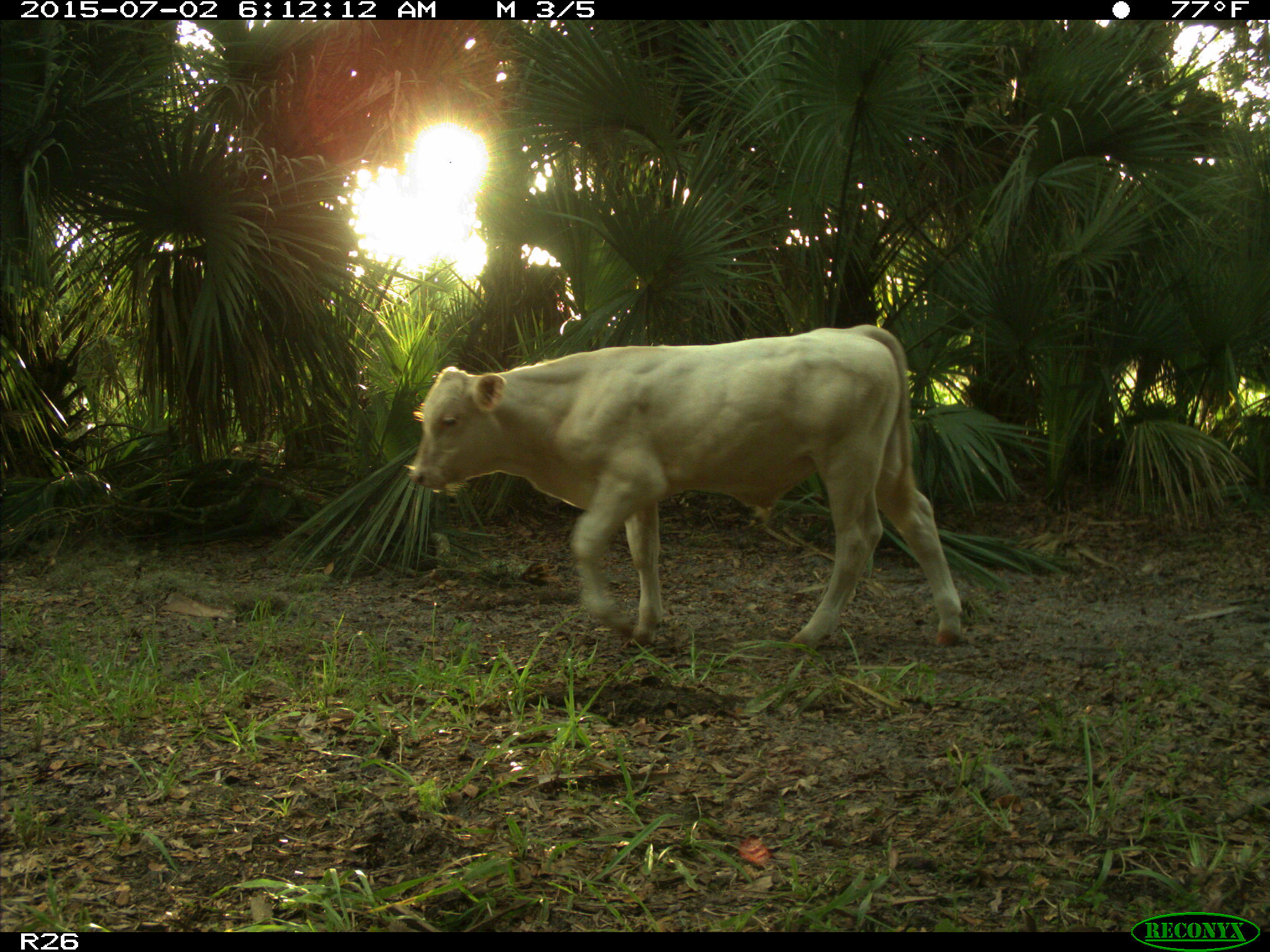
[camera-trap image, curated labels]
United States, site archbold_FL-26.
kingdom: Animalia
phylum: Chordata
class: Mammalia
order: Artiodactyla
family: Bovidae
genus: Bos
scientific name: Bos taurus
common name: domestic cow